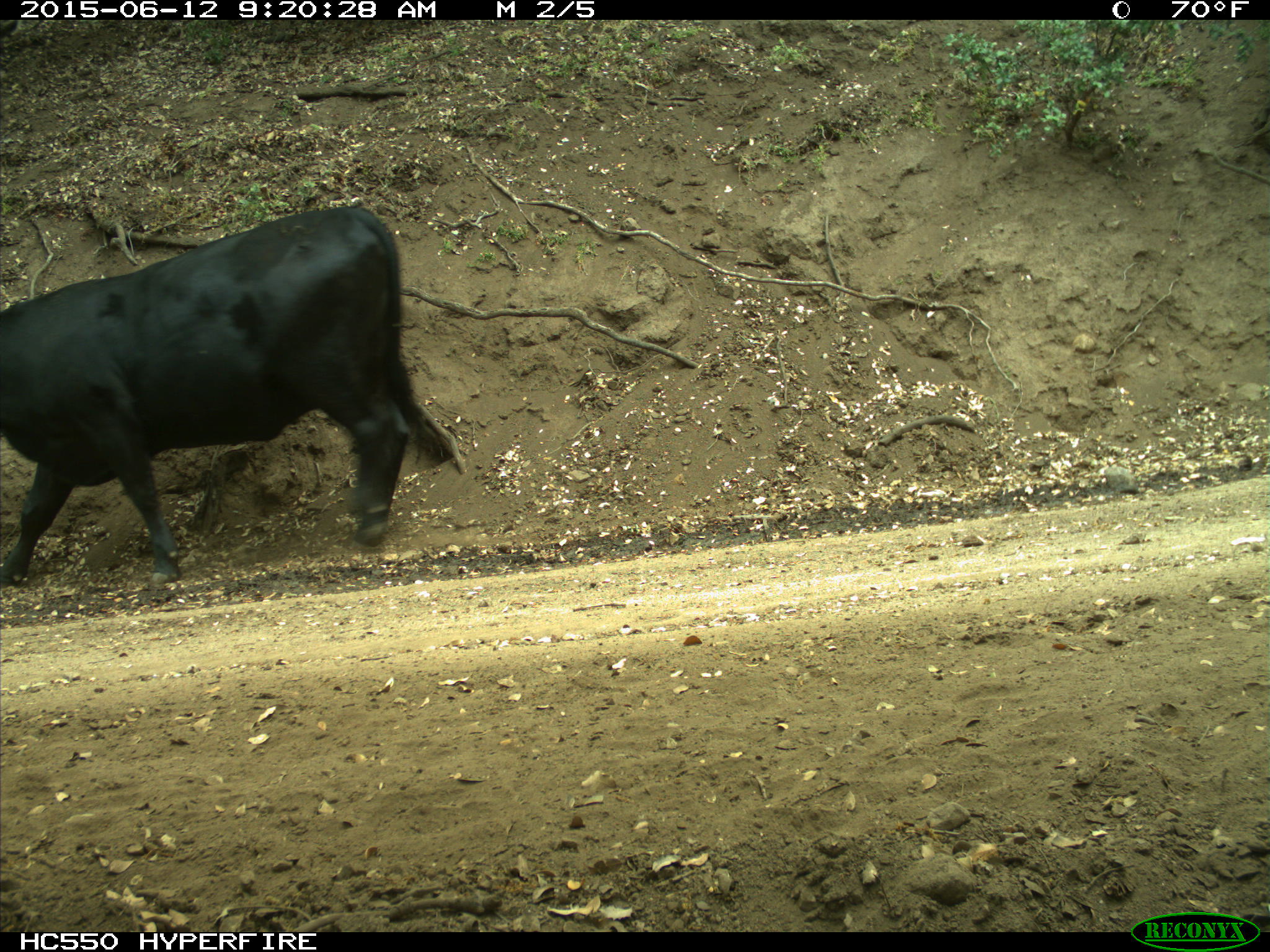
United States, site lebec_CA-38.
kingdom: Animalia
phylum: Chordata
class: Mammalia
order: Artiodactyla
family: Bovidae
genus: Bos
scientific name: Bos taurus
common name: domestic cow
Bos taurus (domestic cow).